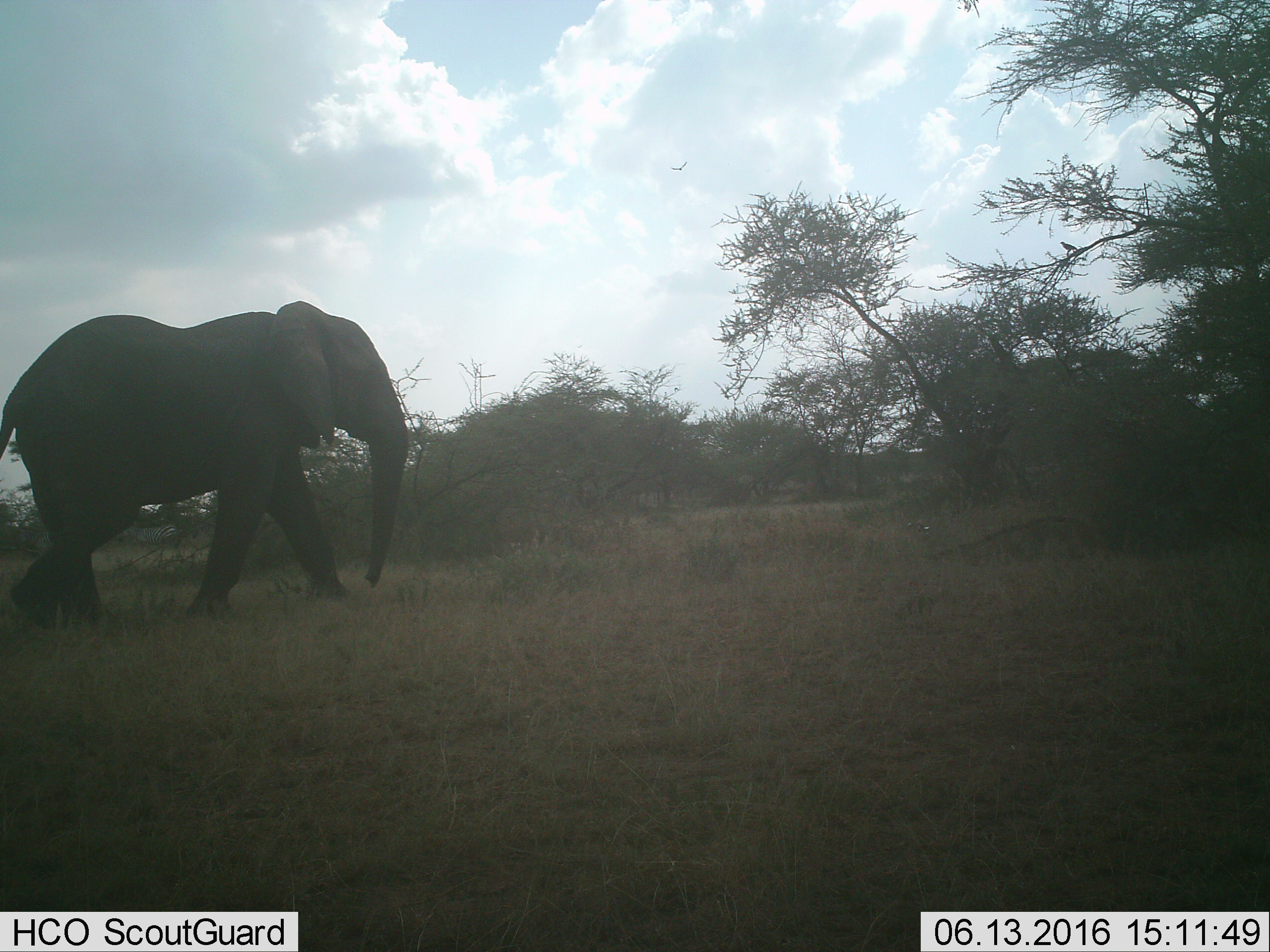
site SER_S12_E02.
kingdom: Animalia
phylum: Chordata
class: Mammalia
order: Proboscidea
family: Elephantidae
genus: Loxodonta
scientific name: Loxodonta africana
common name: african bush elephant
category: elephant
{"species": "elephant (african bush elephant) (Loxodonta africana)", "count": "1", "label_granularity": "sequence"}